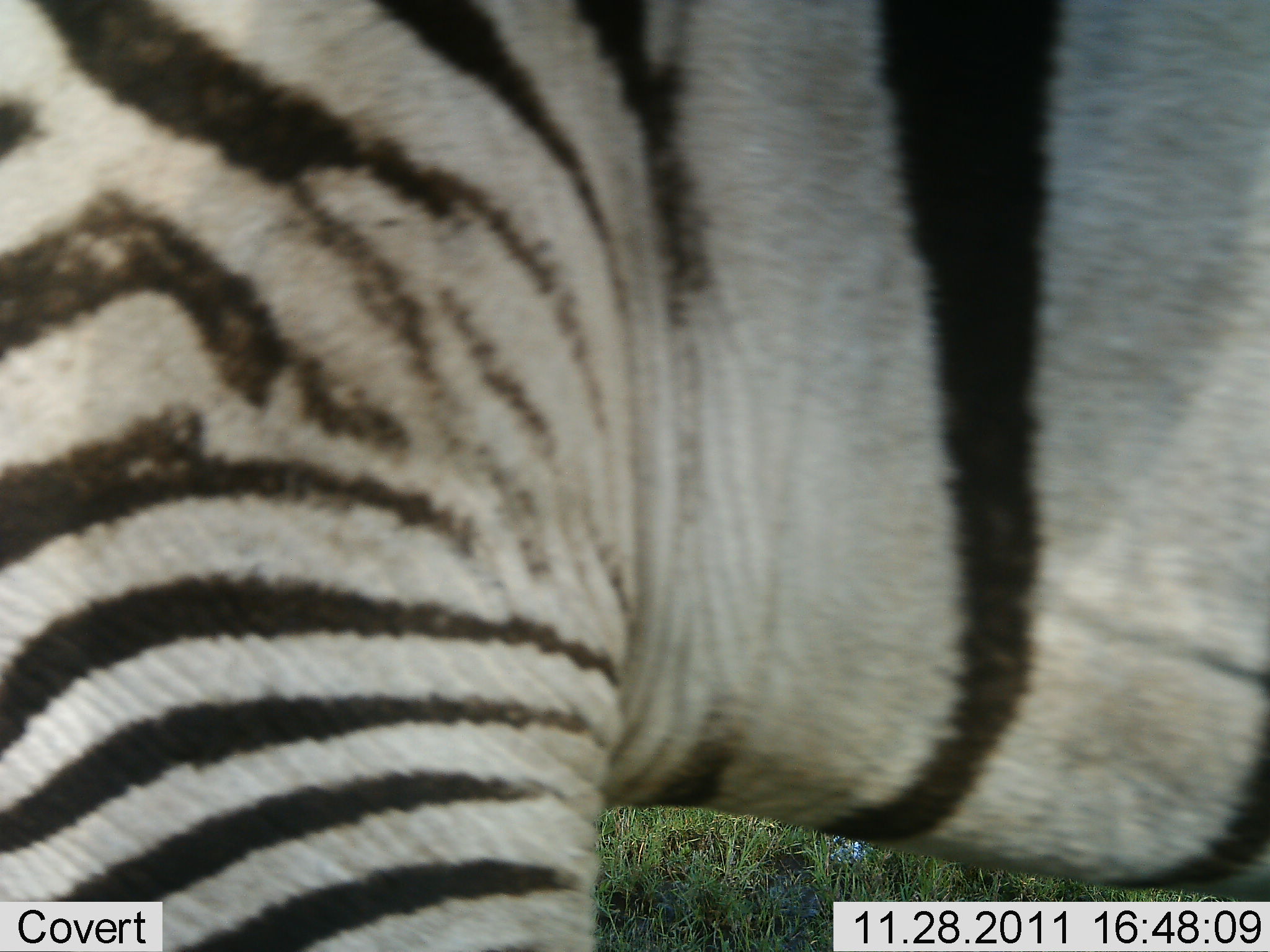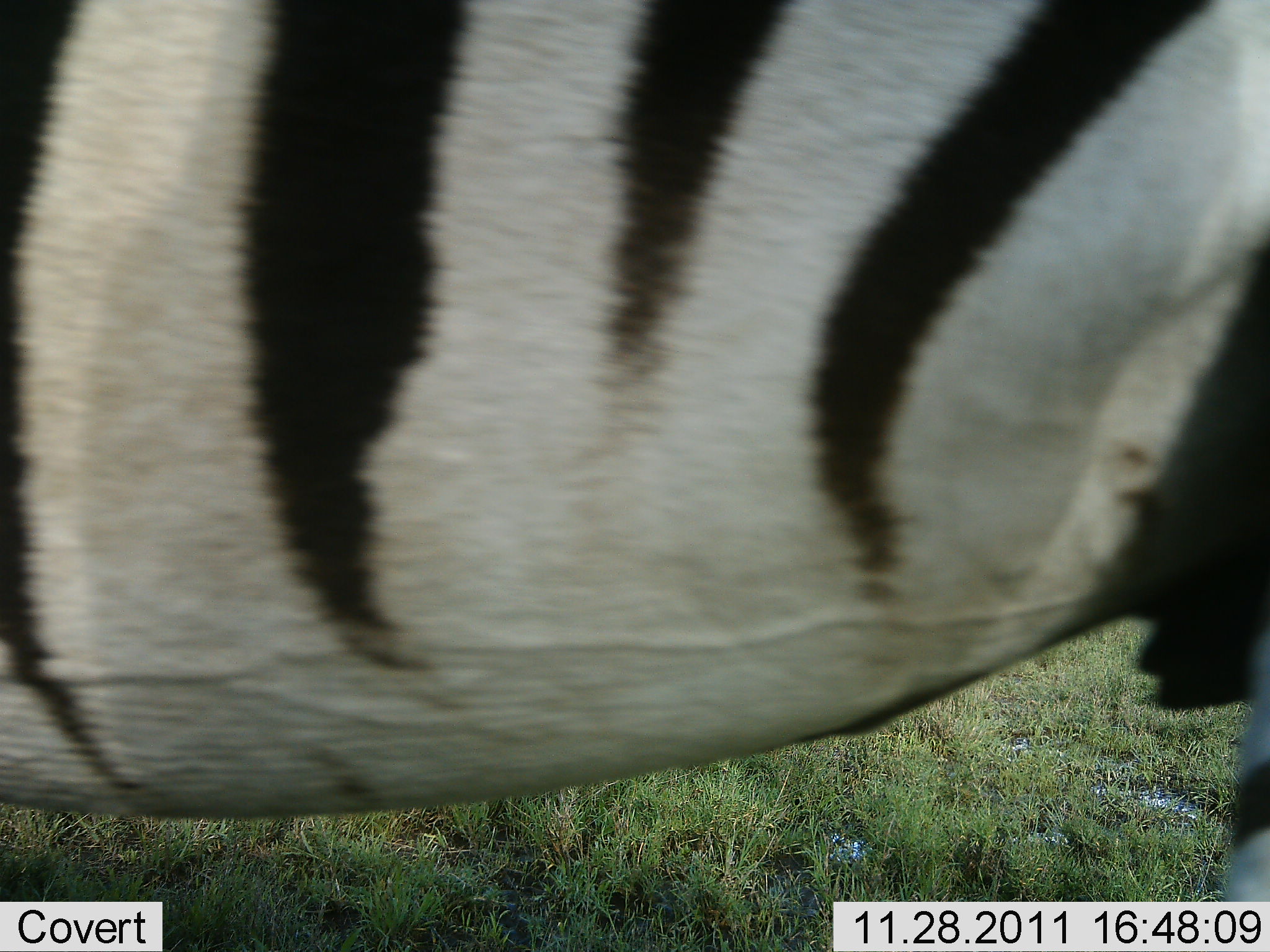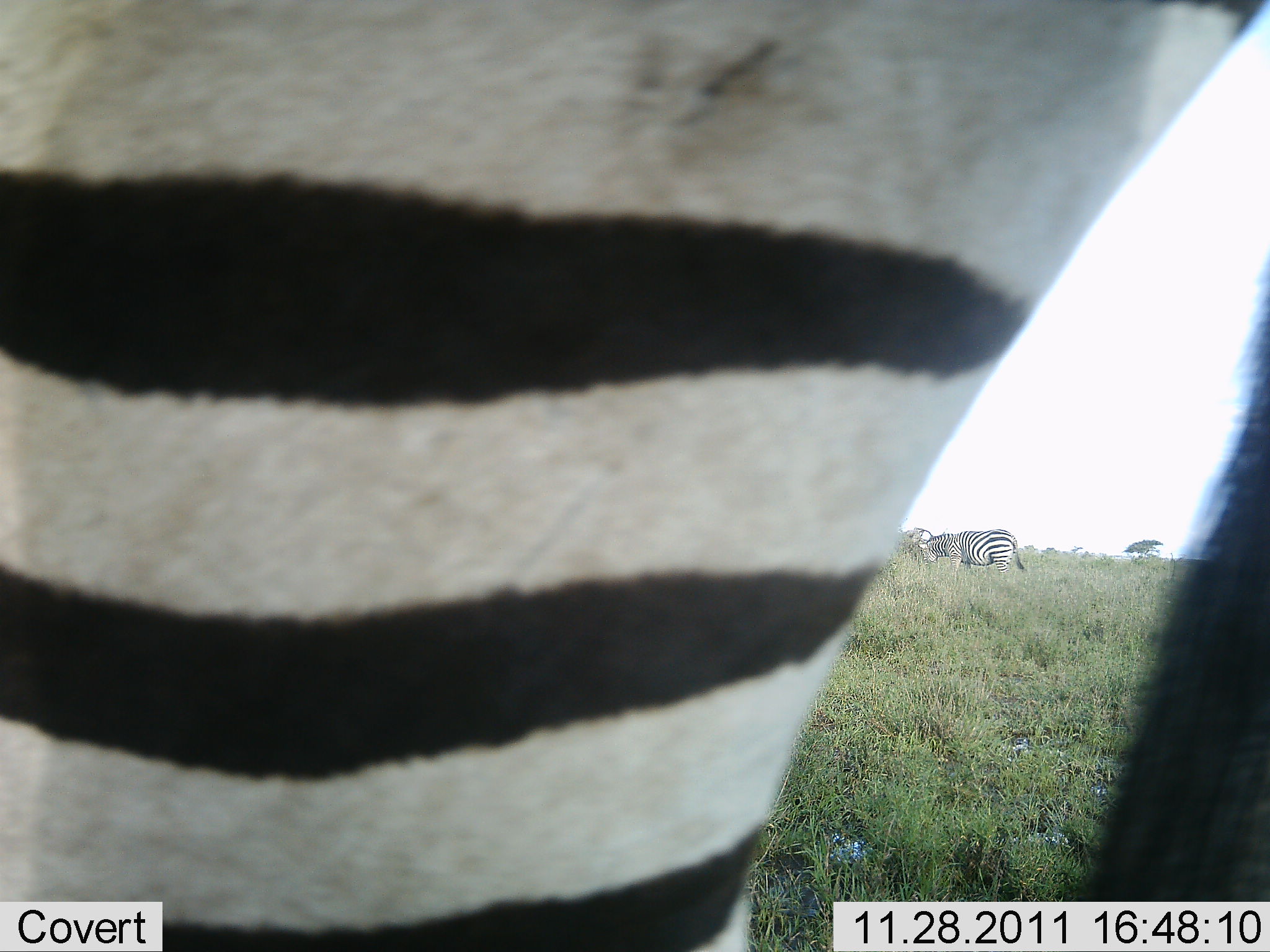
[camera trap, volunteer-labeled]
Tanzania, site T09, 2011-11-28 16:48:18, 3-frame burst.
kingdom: Animalia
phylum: Chordata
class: Mammalia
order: Perissodactyla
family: Equidae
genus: Equus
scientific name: Equus quagga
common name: plains zebra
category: zebra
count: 2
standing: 58%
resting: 0%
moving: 50%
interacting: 0%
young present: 0%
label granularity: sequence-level